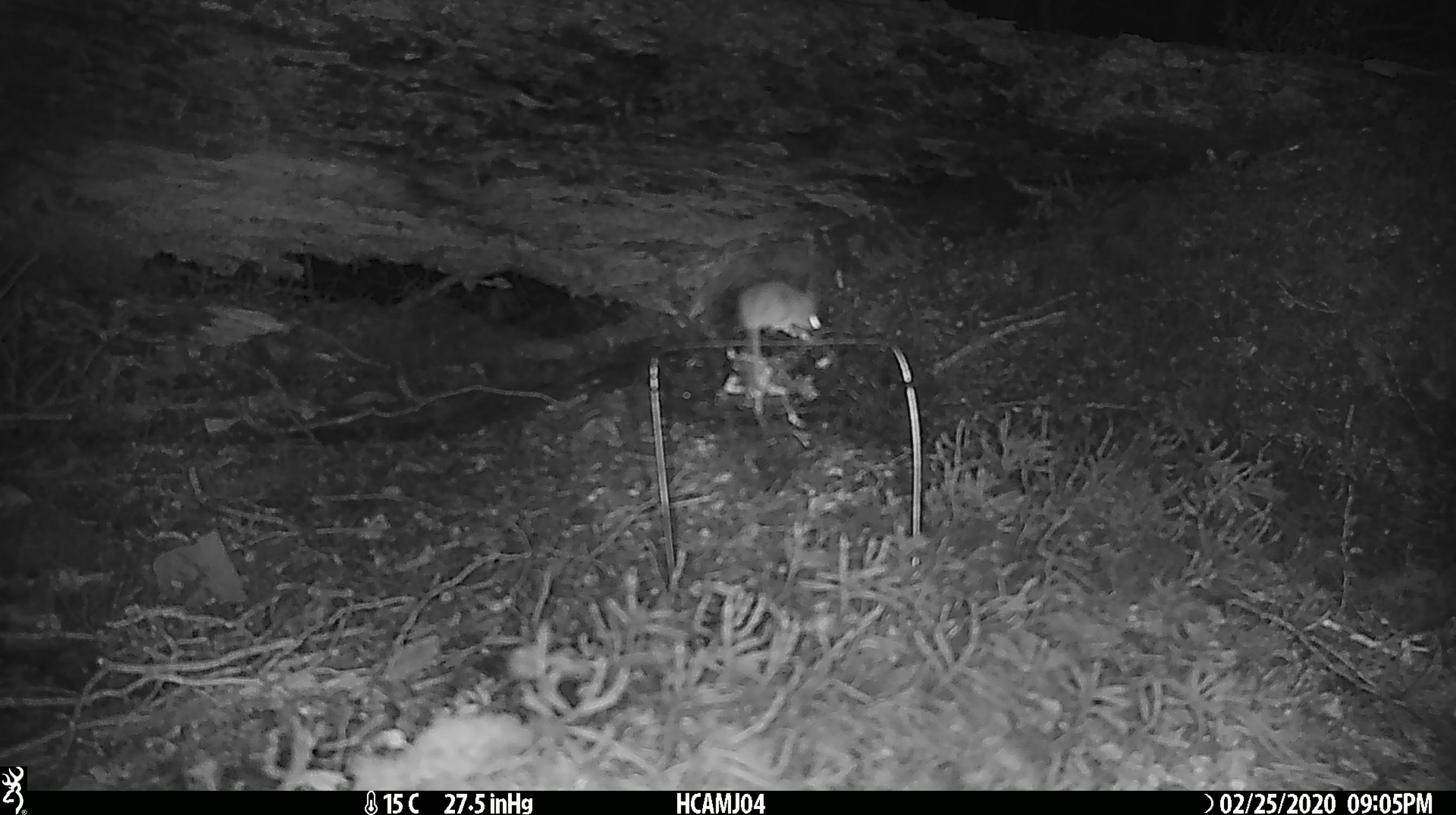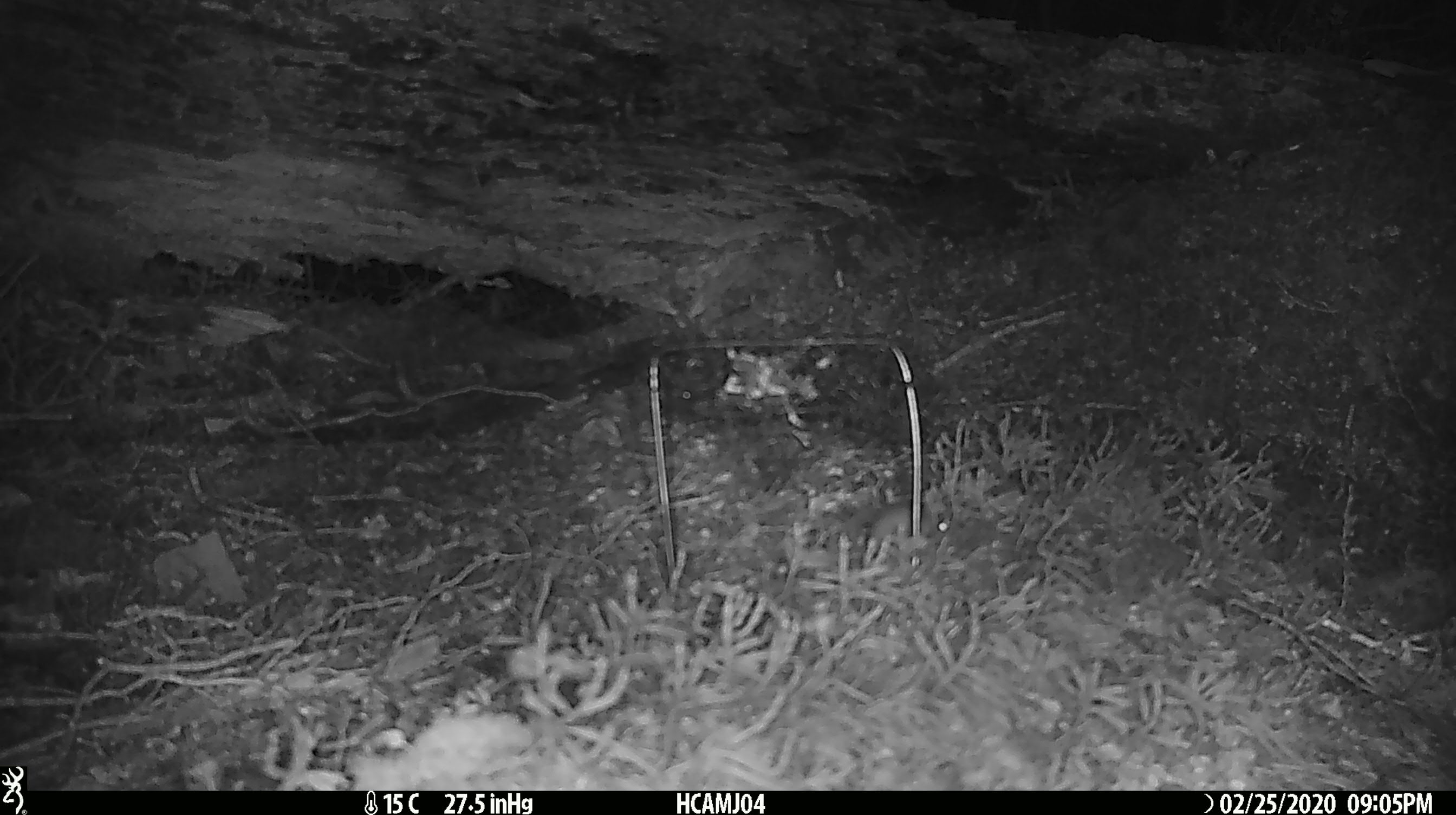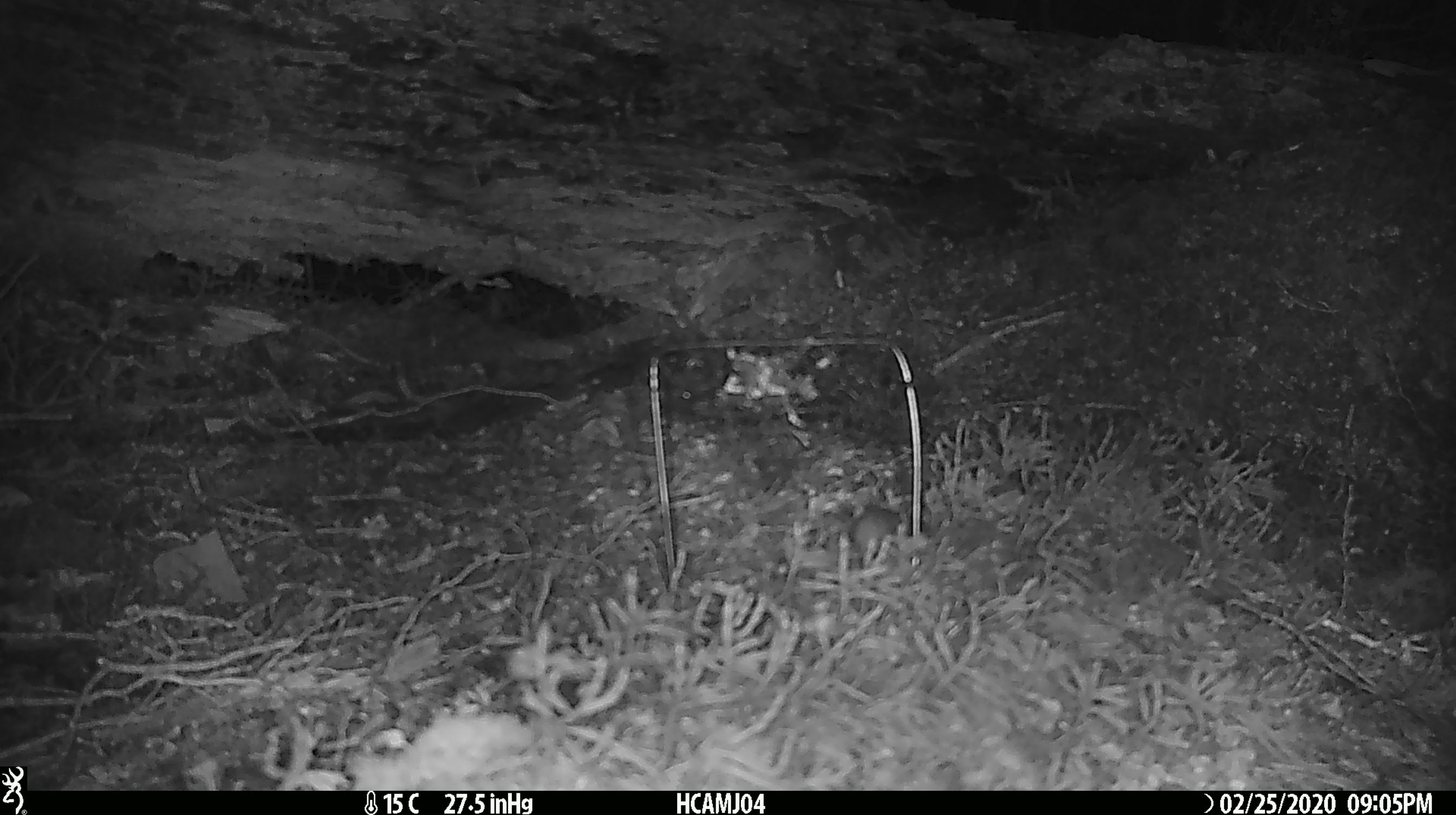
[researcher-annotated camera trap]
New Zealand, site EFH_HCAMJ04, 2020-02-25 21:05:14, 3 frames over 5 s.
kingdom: Animalia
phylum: Chordata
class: Mammalia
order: Rodentia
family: Muridae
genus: Mus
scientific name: Mus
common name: mouse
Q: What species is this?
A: Mouse (Mus).